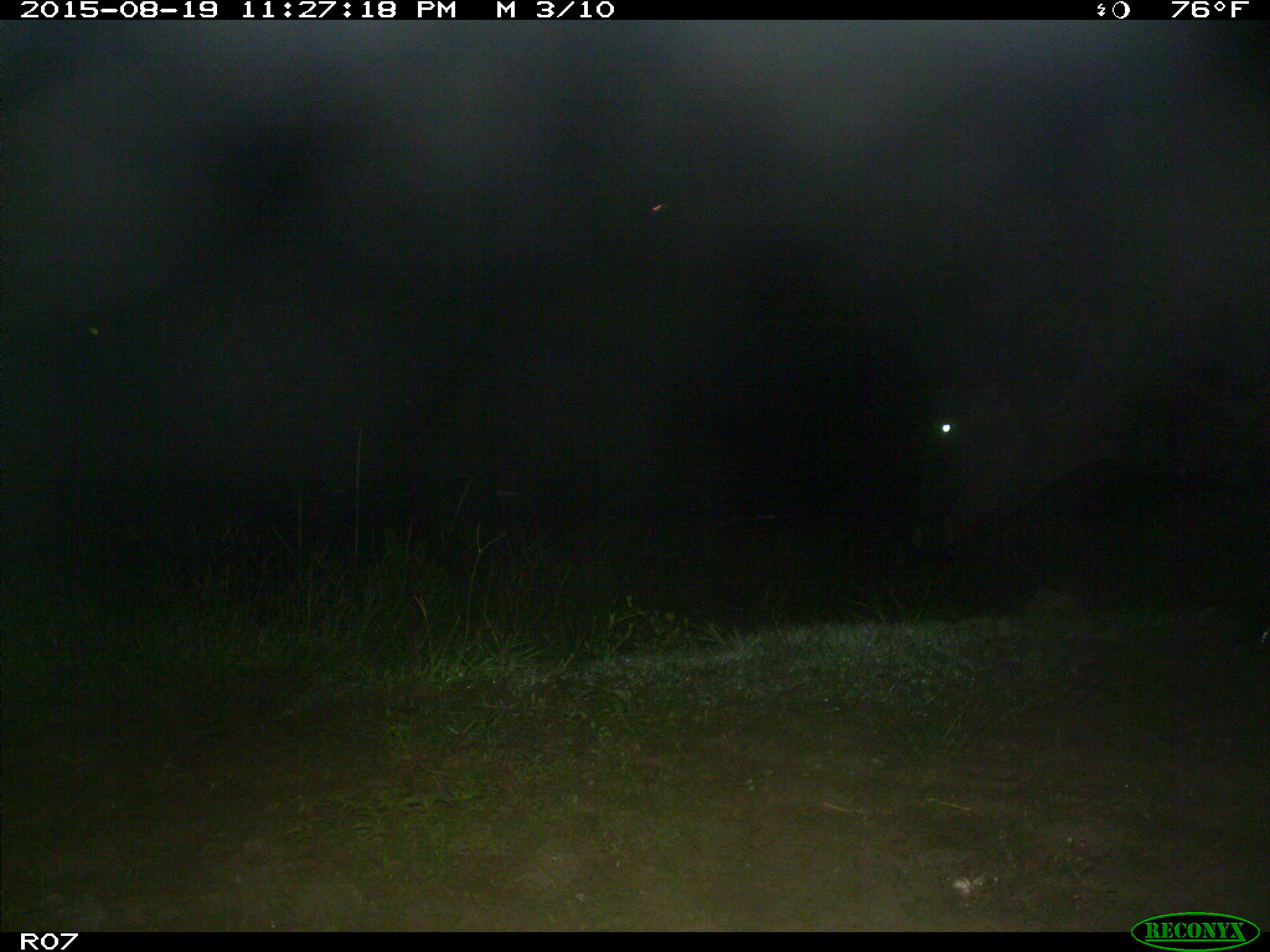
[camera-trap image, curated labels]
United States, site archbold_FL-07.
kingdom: Animalia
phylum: Chordata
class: Mammalia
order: Artiodactyla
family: Bovidae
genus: Bos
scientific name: Bos taurus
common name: domestic cow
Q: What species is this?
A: Bos taurus (domestic cow).